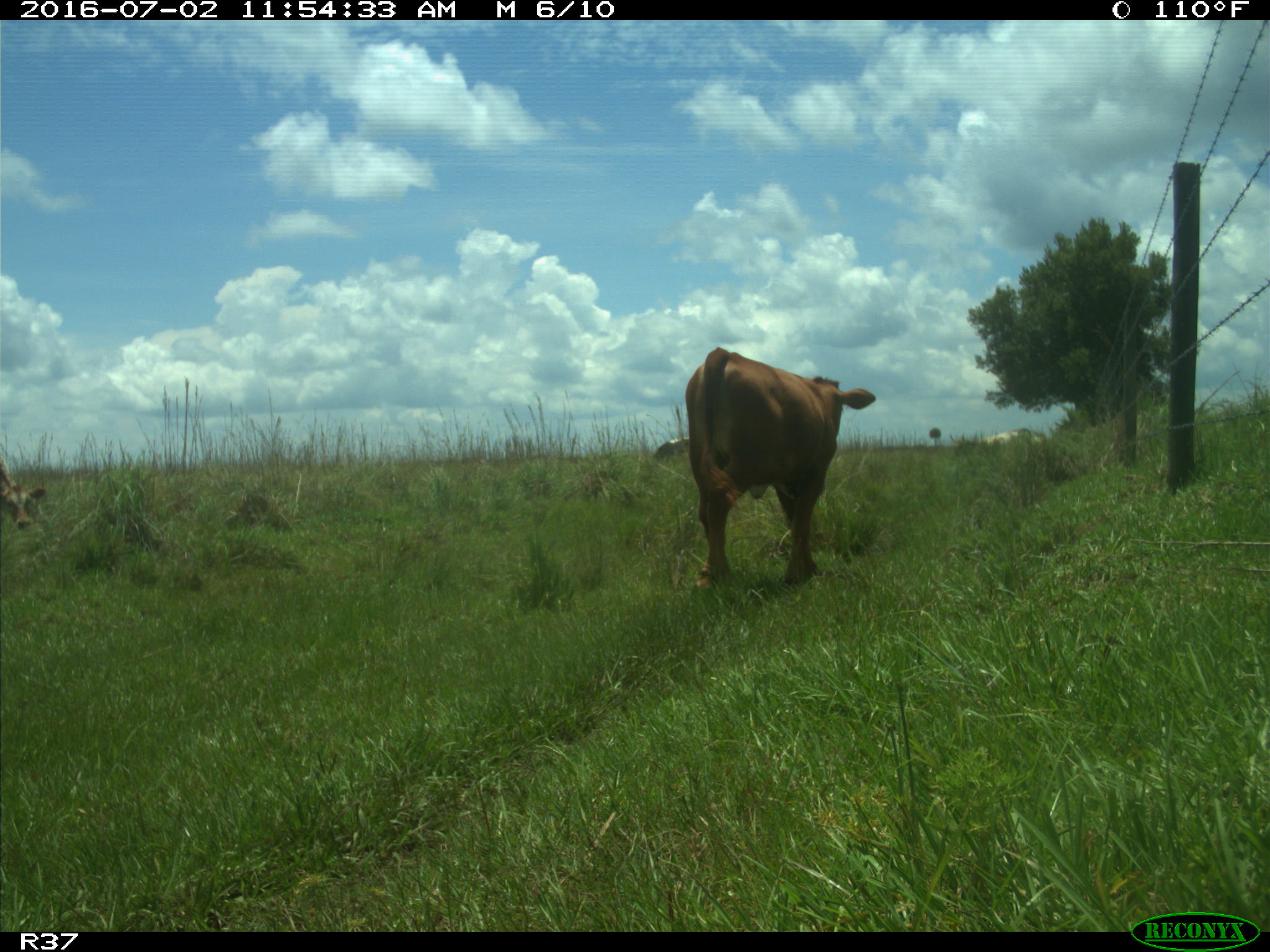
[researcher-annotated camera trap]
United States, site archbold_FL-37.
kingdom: Animalia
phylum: Chordata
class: Mammalia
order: Artiodactyla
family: Bovidae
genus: Bos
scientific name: Bos taurus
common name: domestic cow